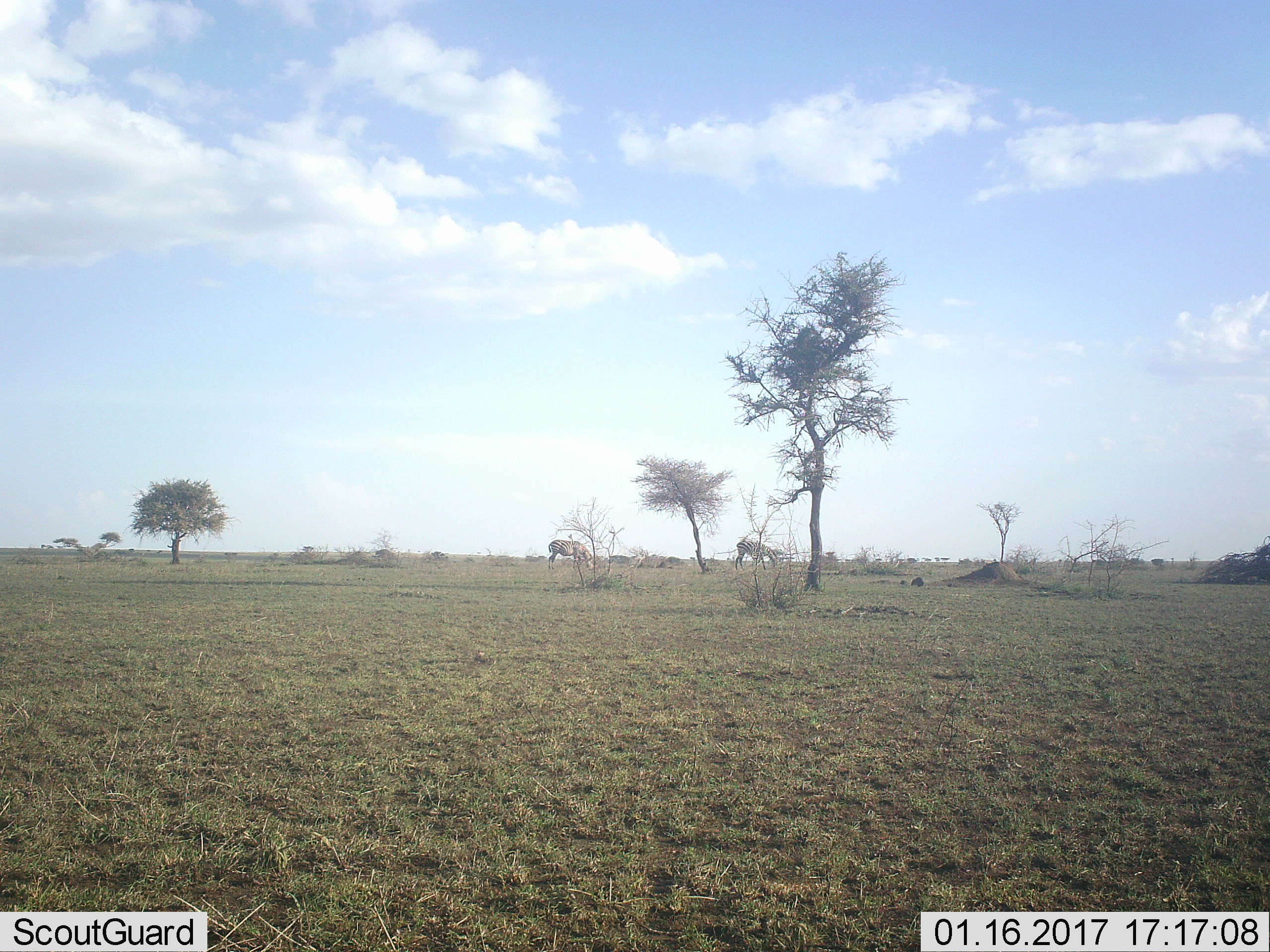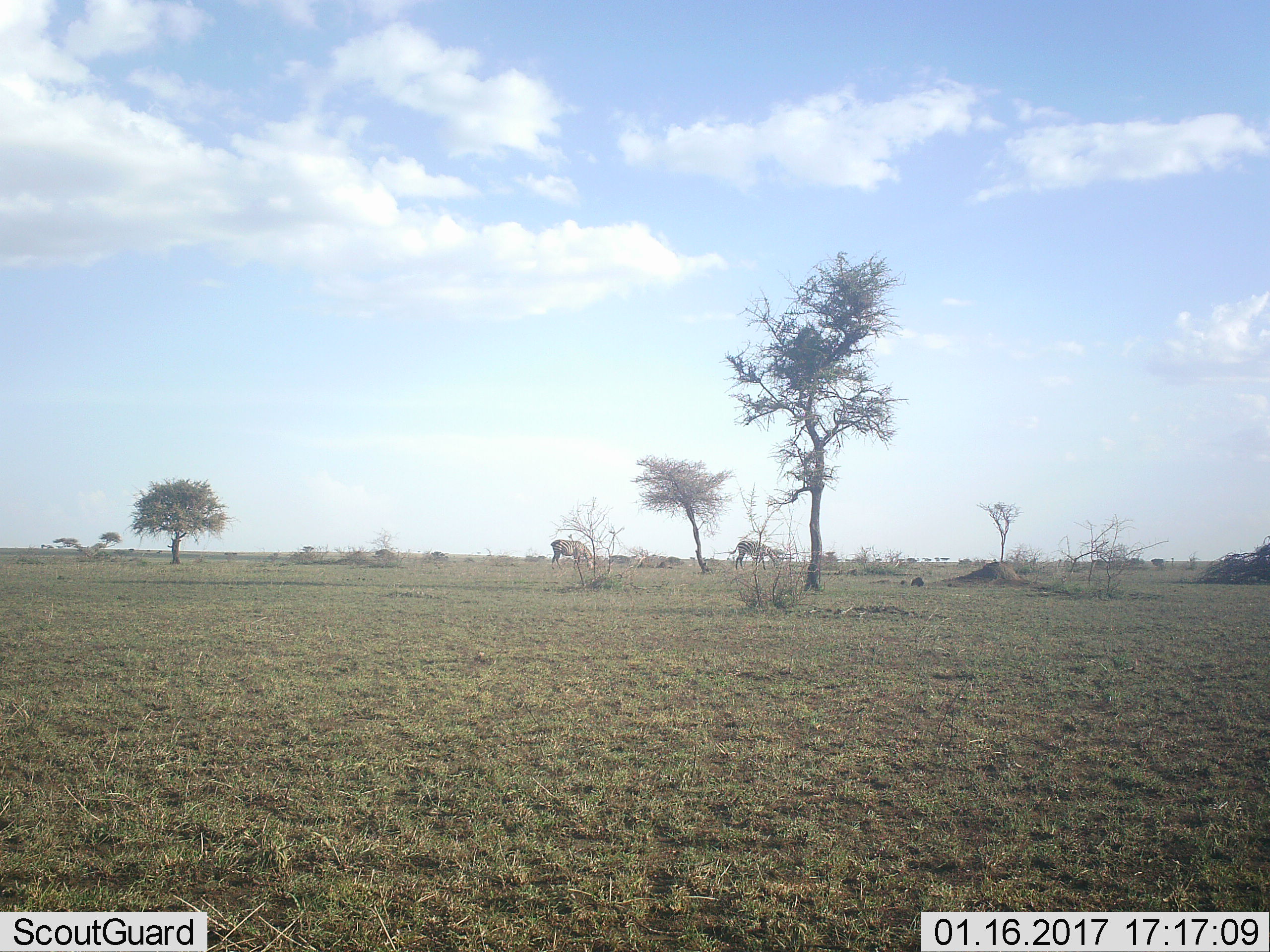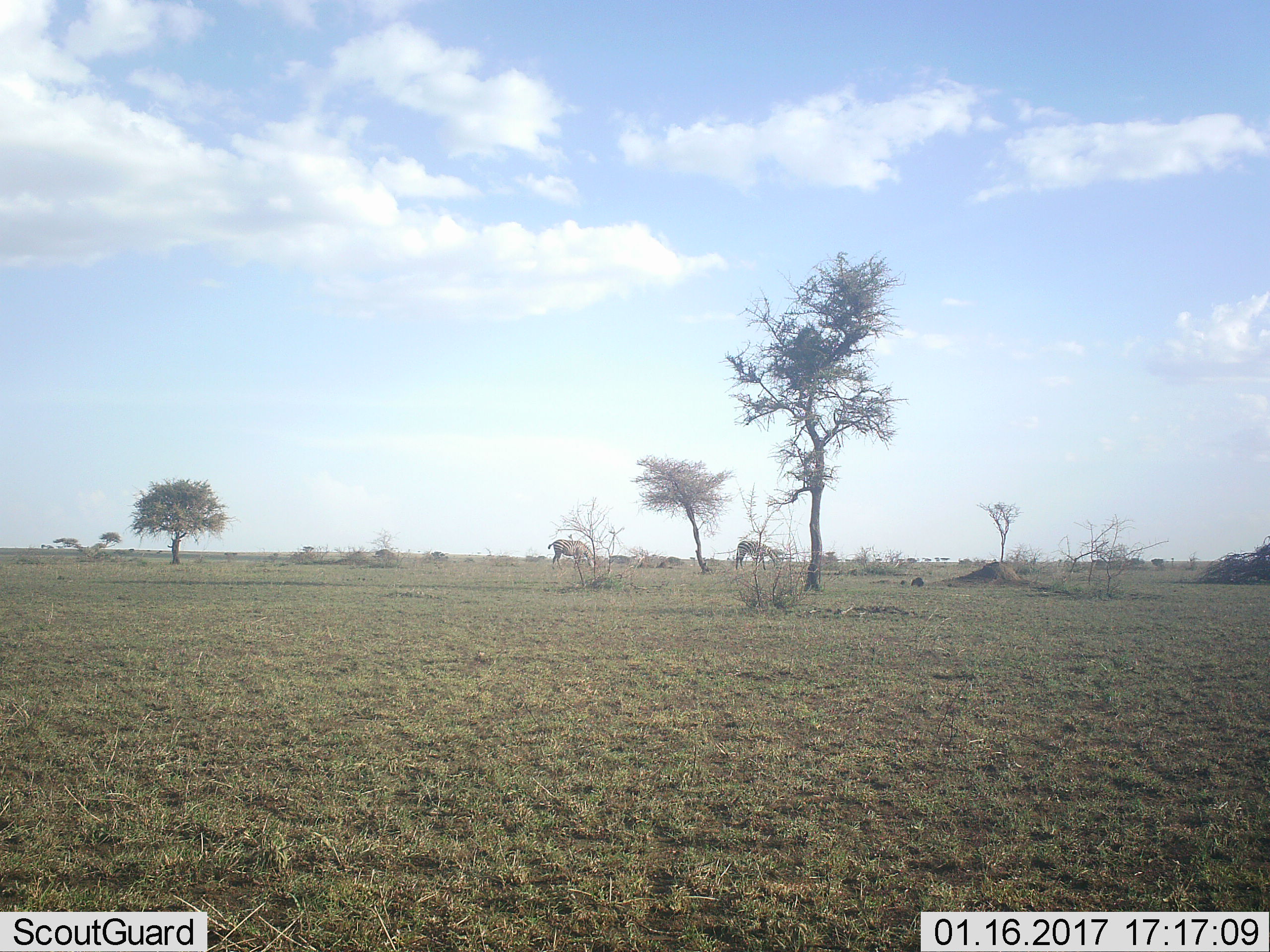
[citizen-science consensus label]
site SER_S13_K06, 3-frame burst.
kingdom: Animalia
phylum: Chordata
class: Mammalia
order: Perissodactyla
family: Equidae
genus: Equus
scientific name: Equus quagga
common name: plains zebra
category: zebraplains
Zebraplains (plains zebra) (Equus quagga), count 2. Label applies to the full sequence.